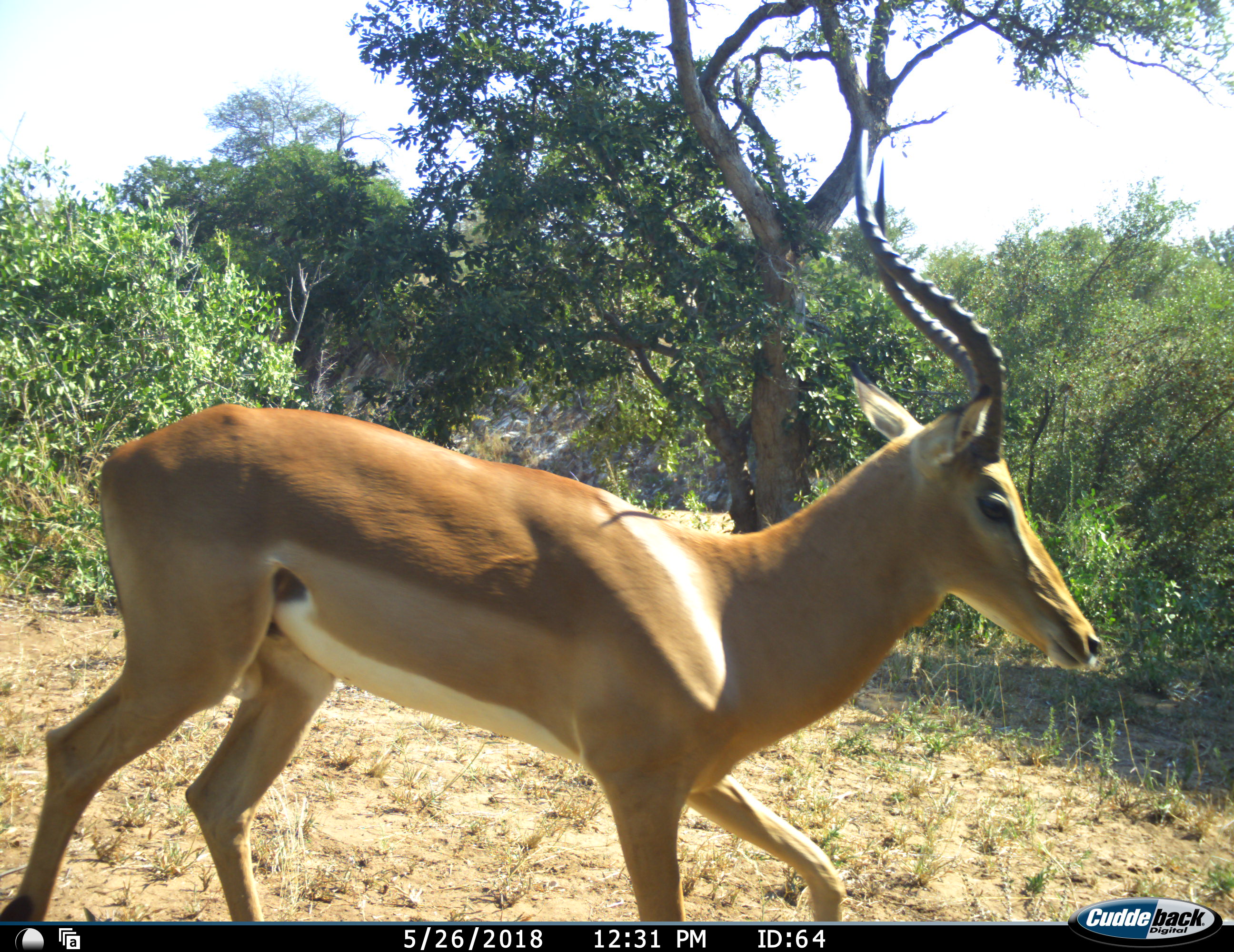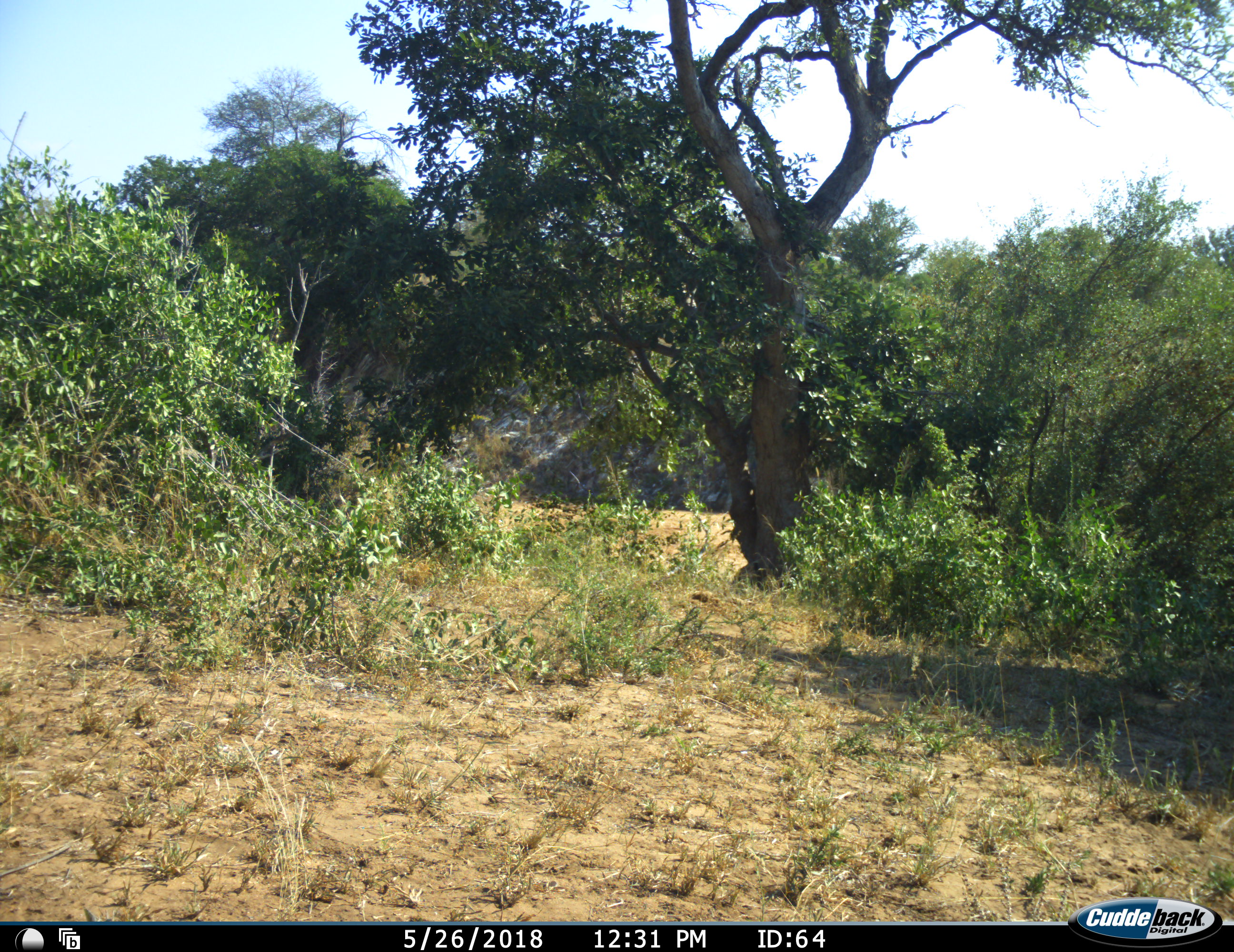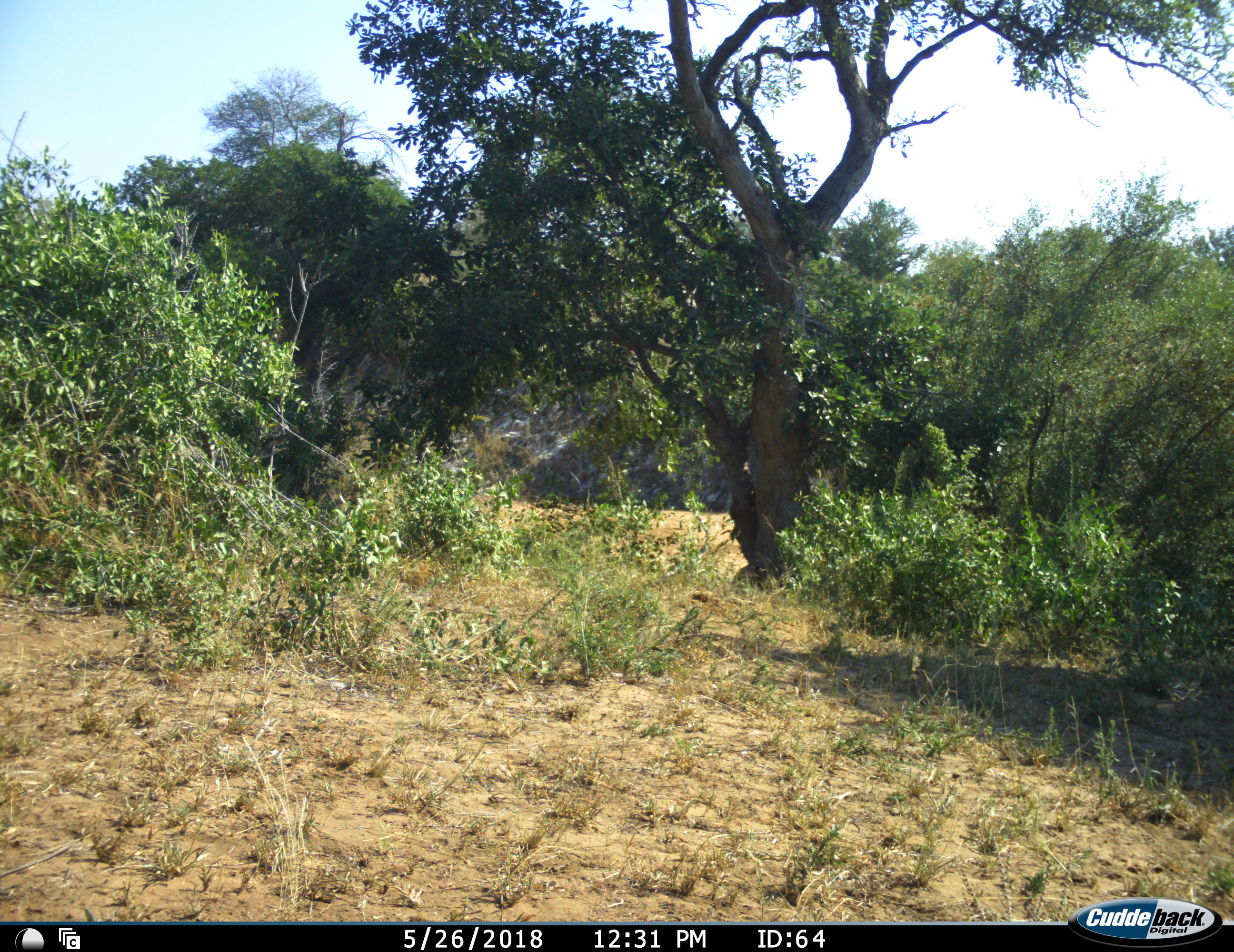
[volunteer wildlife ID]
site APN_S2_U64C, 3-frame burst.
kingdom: Animalia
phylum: Chordata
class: Mammalia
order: Artiodactyla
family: Bovidae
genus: Aepyceros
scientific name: Aepyceros melampus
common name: impala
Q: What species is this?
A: Impala (Aepyceros melampus).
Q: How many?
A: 1.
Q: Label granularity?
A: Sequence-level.